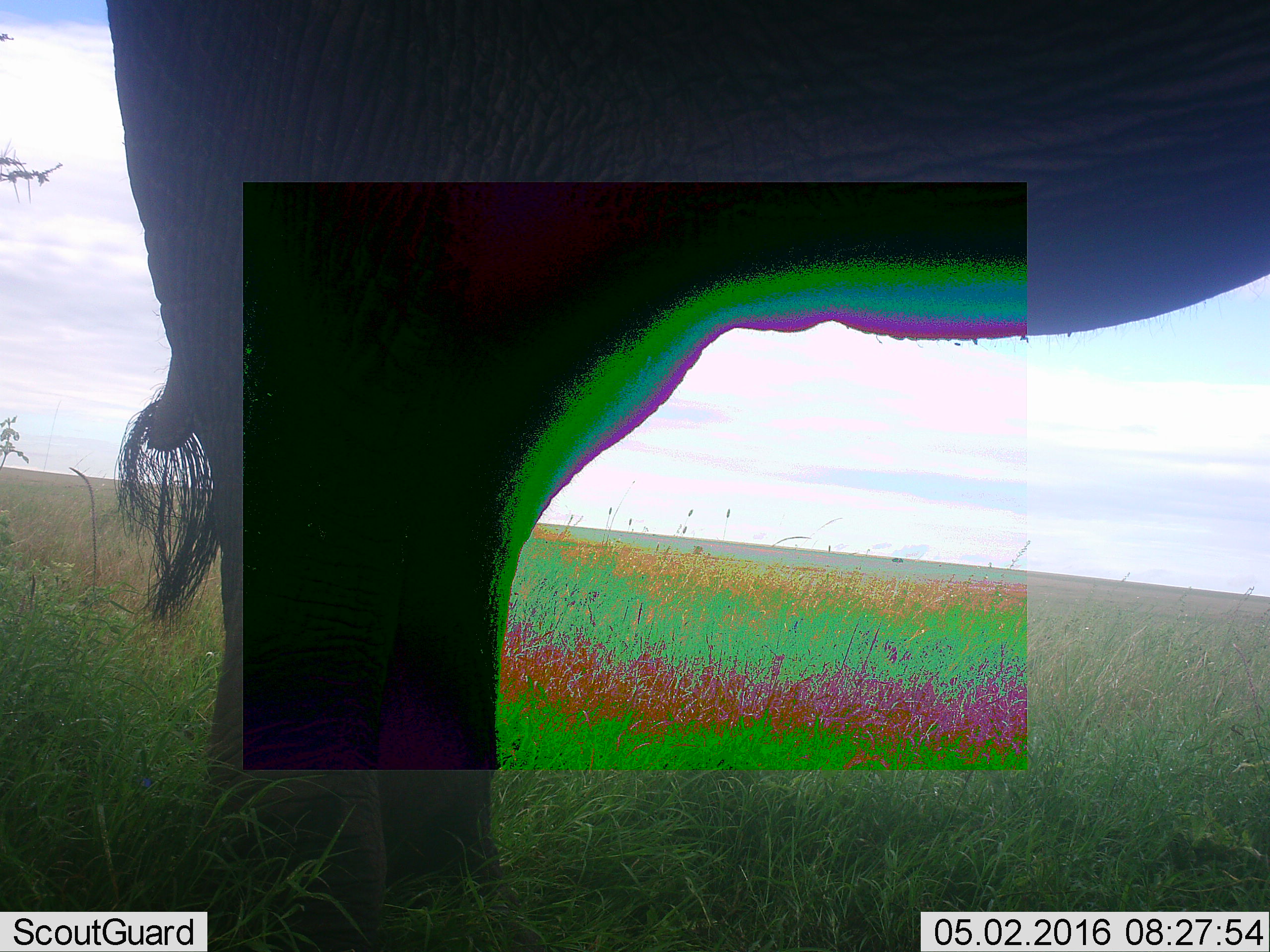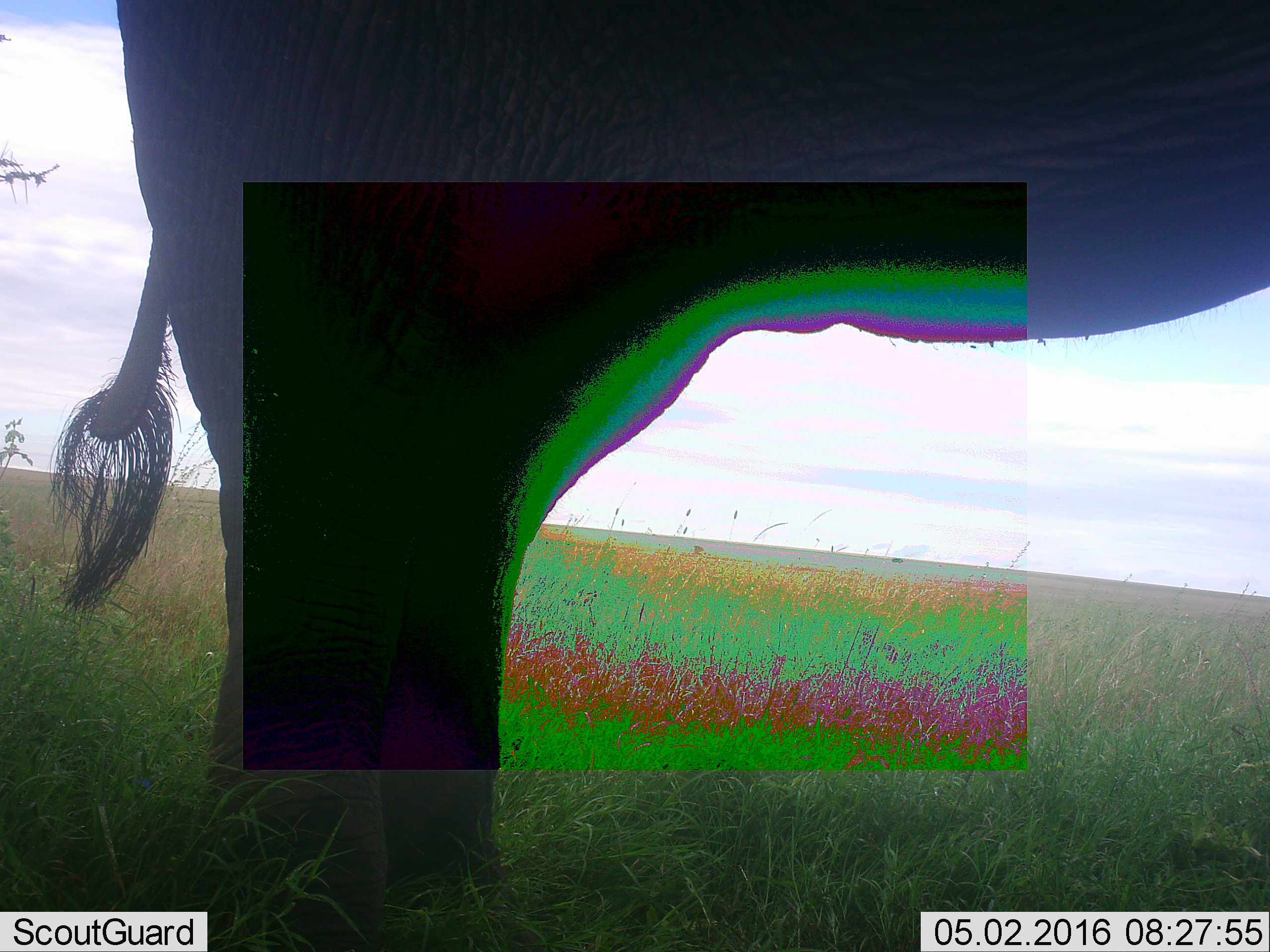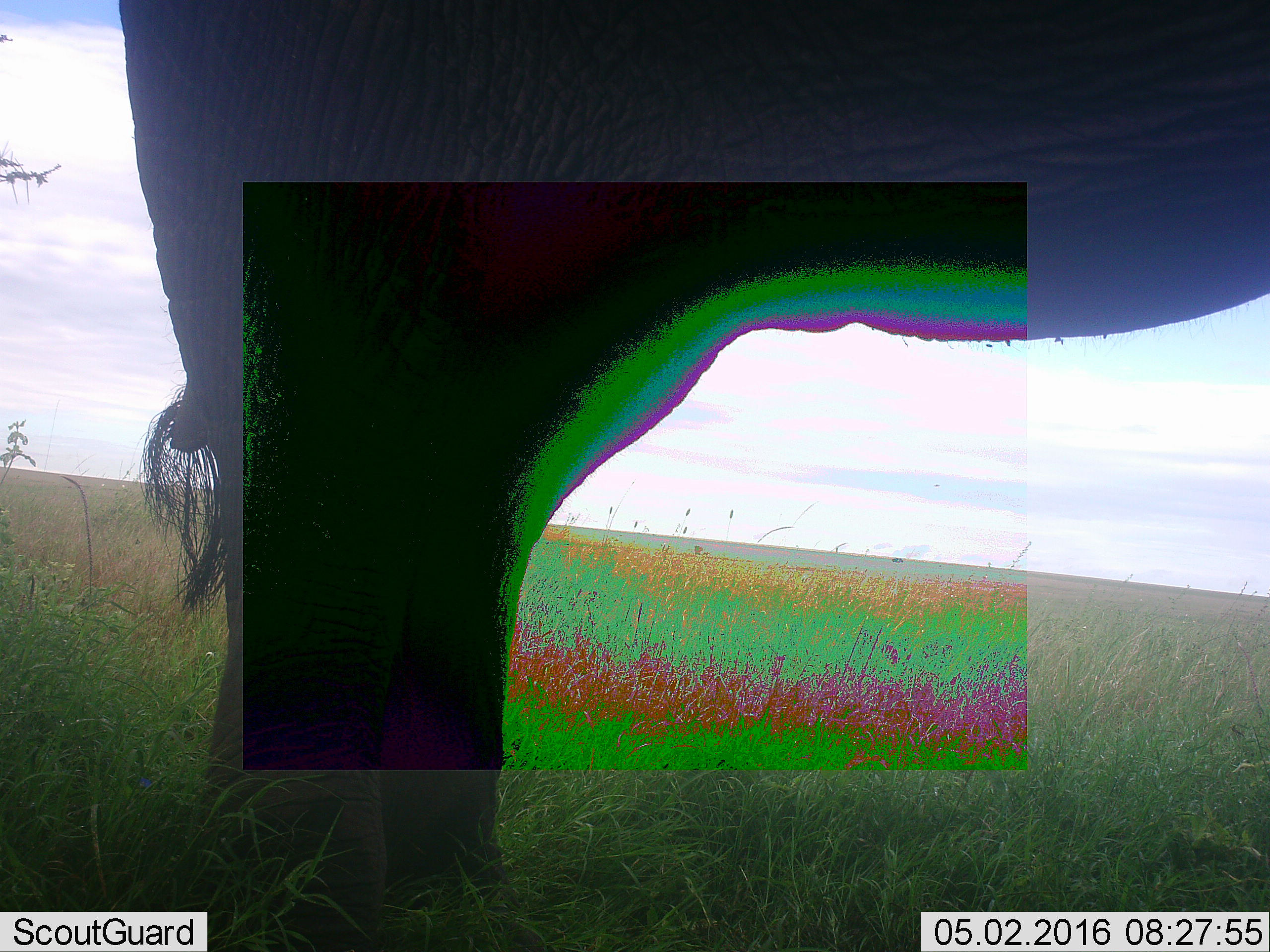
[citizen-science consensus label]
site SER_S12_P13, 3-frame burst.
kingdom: Animalia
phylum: Chordata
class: Mammalia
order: Proboscidea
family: Elephantidae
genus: Loxodonta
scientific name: Loxodonta africana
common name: african bush elephant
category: elephant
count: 1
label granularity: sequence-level